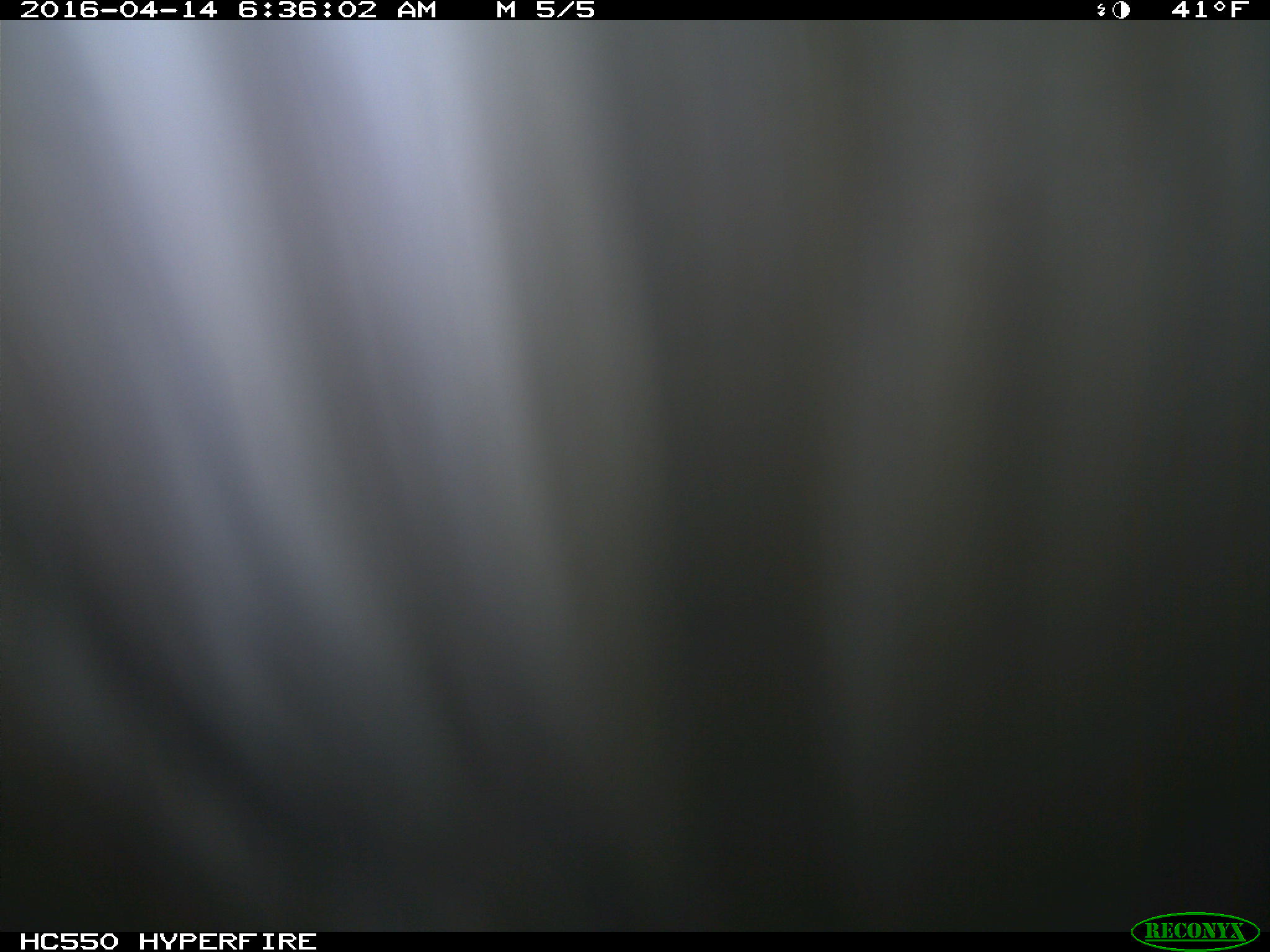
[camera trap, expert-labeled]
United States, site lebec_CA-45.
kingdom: Animalia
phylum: Chordata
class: Mammalia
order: Artiodactyla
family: Bovidae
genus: Bos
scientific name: Bos taurus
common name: domestic cow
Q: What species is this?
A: Bos taurus (domestic cow).